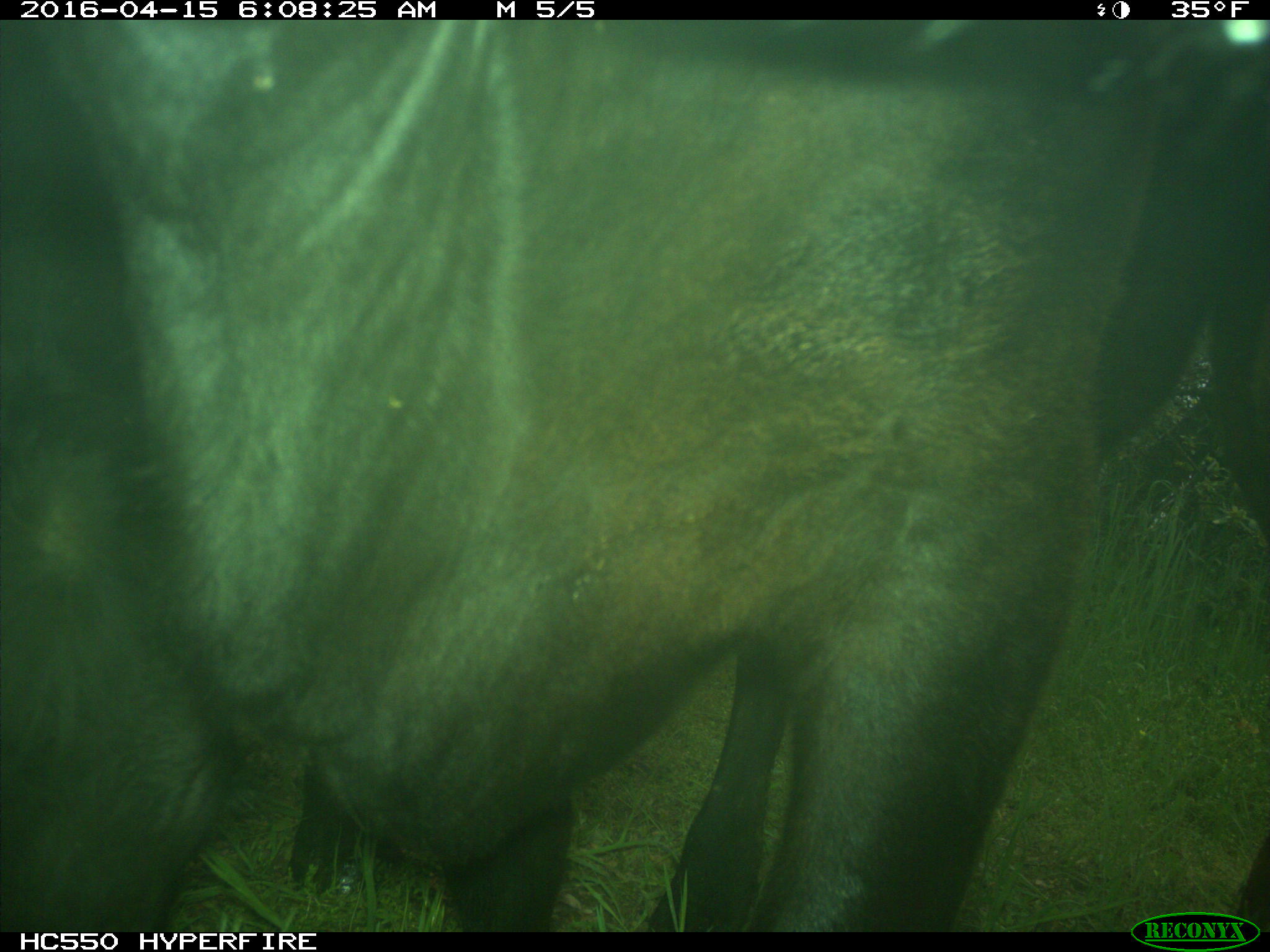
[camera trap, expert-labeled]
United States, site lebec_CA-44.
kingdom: Animalia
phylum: Chordata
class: Mammalia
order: Artiodactyla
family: Bovidae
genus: Bos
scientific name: Bos taurus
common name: domestic cow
Bos taurus (domestic cow).